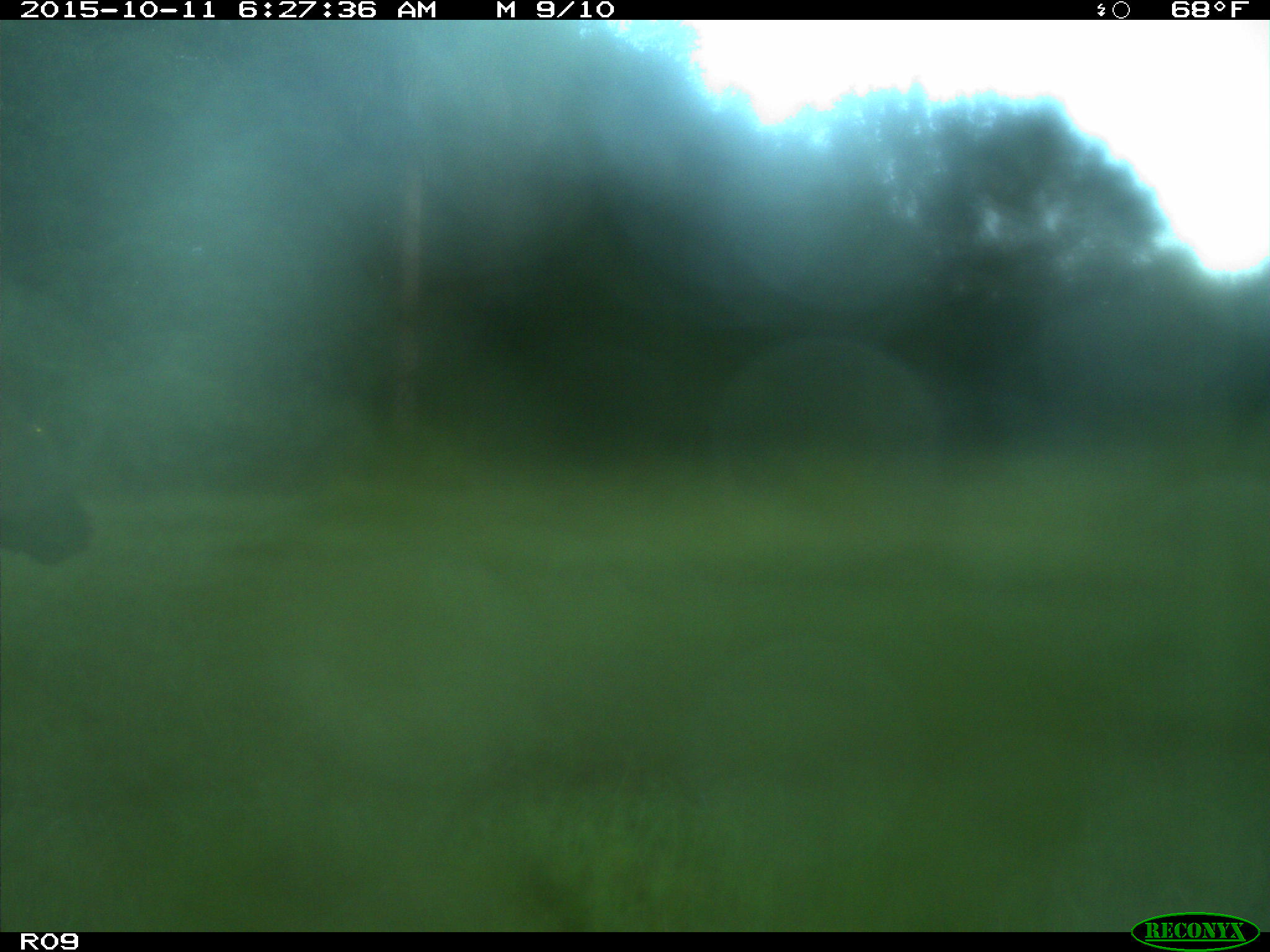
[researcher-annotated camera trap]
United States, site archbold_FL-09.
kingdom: Animalia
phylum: Chordata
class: Mammalia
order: Artiodactyla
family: Bovidae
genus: Bos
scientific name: Bos taurus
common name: domestic cow